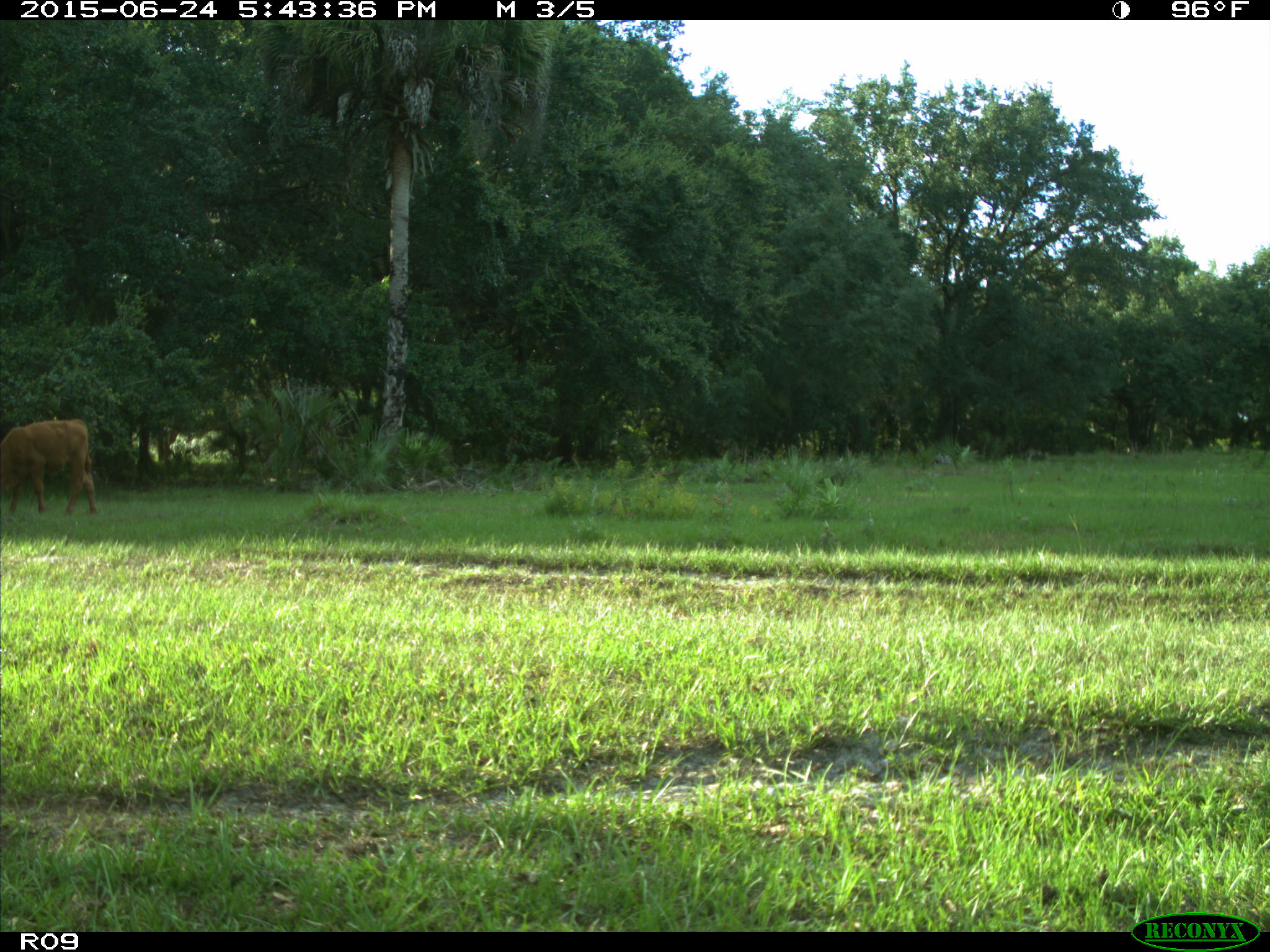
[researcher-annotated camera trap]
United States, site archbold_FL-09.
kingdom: Animalia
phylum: Chordata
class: Mammalia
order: Artiodactyla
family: Bovidae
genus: Bos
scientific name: Bos taurus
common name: domestic cow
Bos taurus (domestic cow).